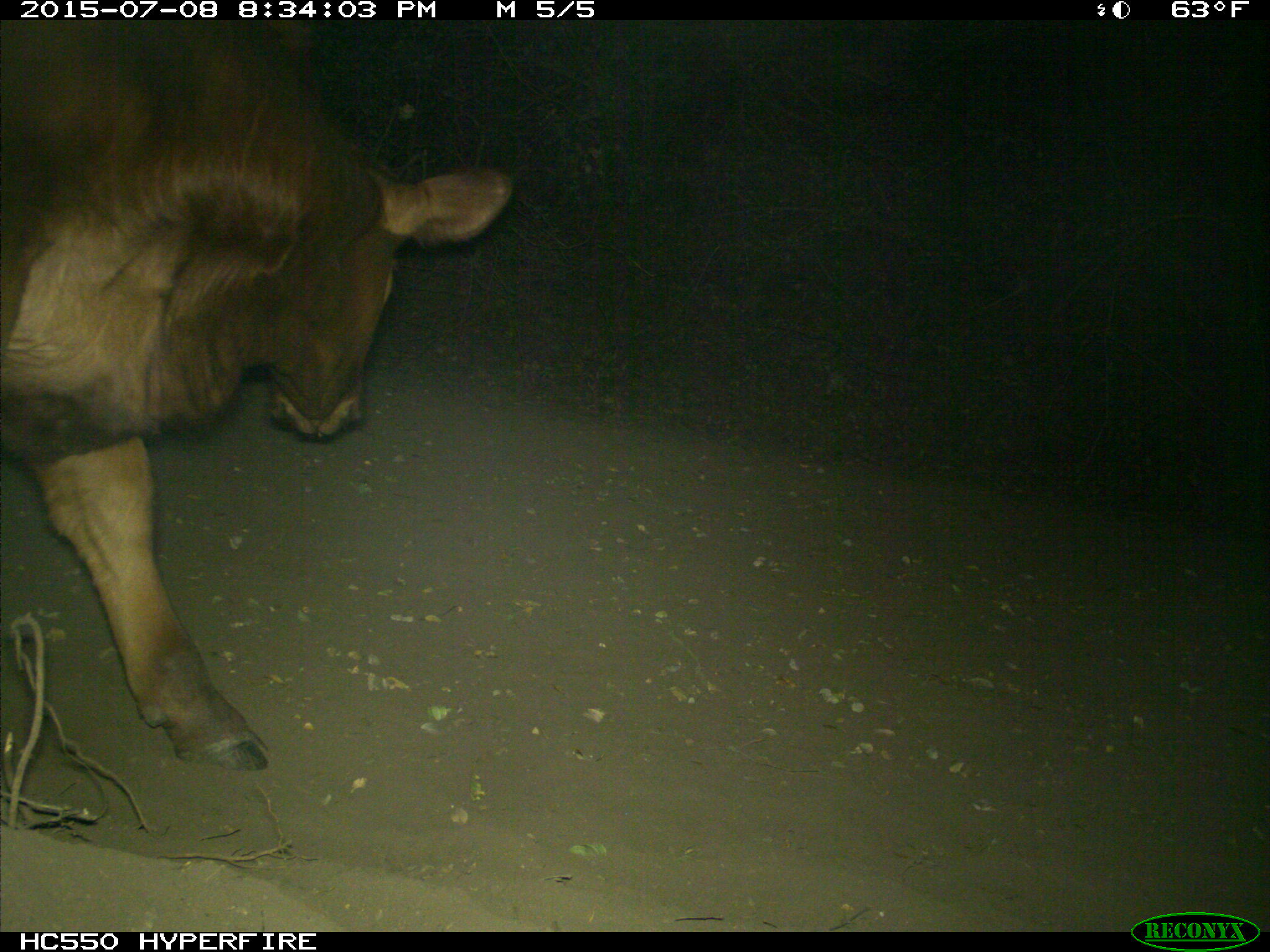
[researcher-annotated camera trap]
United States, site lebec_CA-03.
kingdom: Animalia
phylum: Chordata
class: Mammalia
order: Artiodactyla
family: Bovidae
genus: Bos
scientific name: Bos taurus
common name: domestic cow